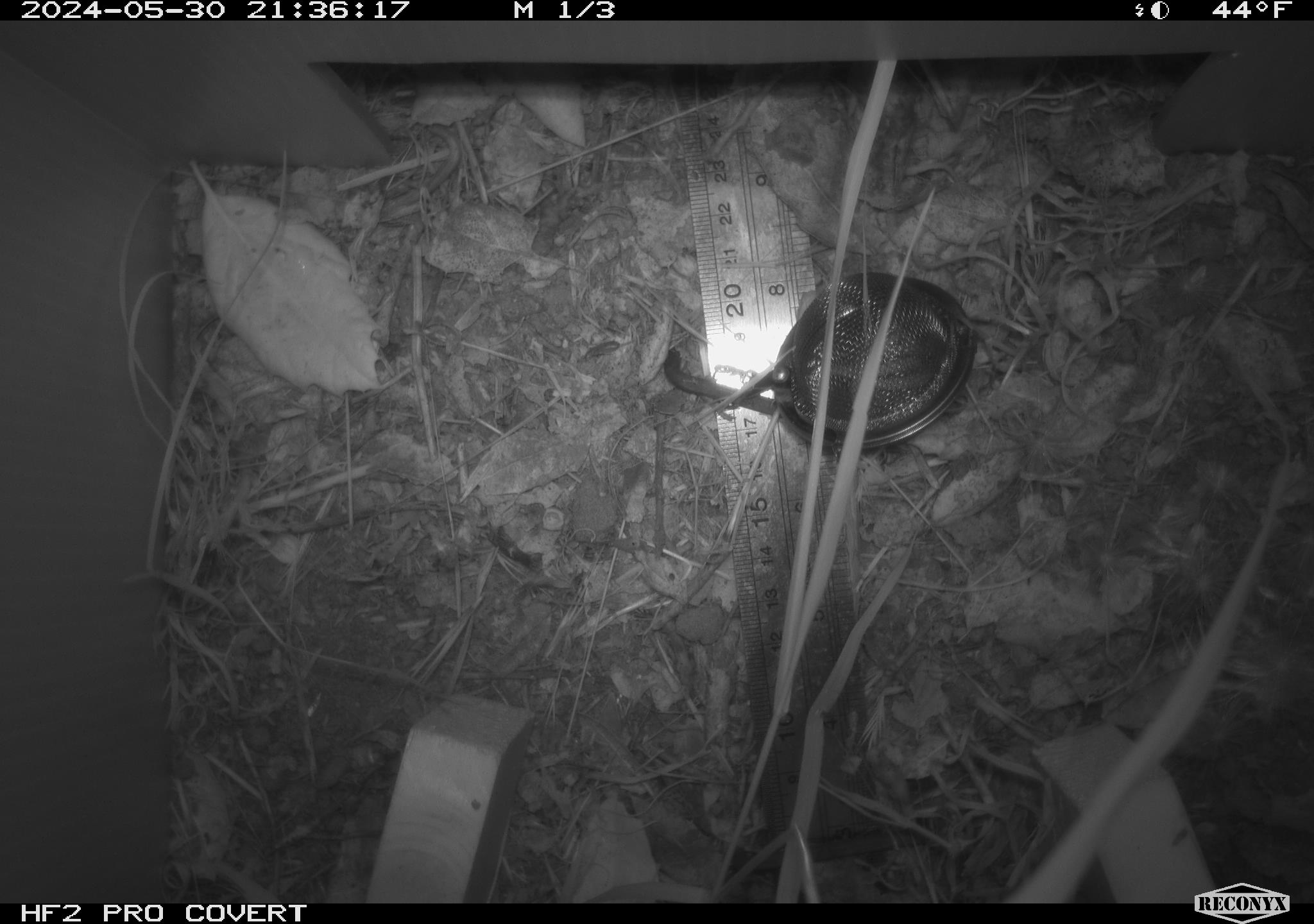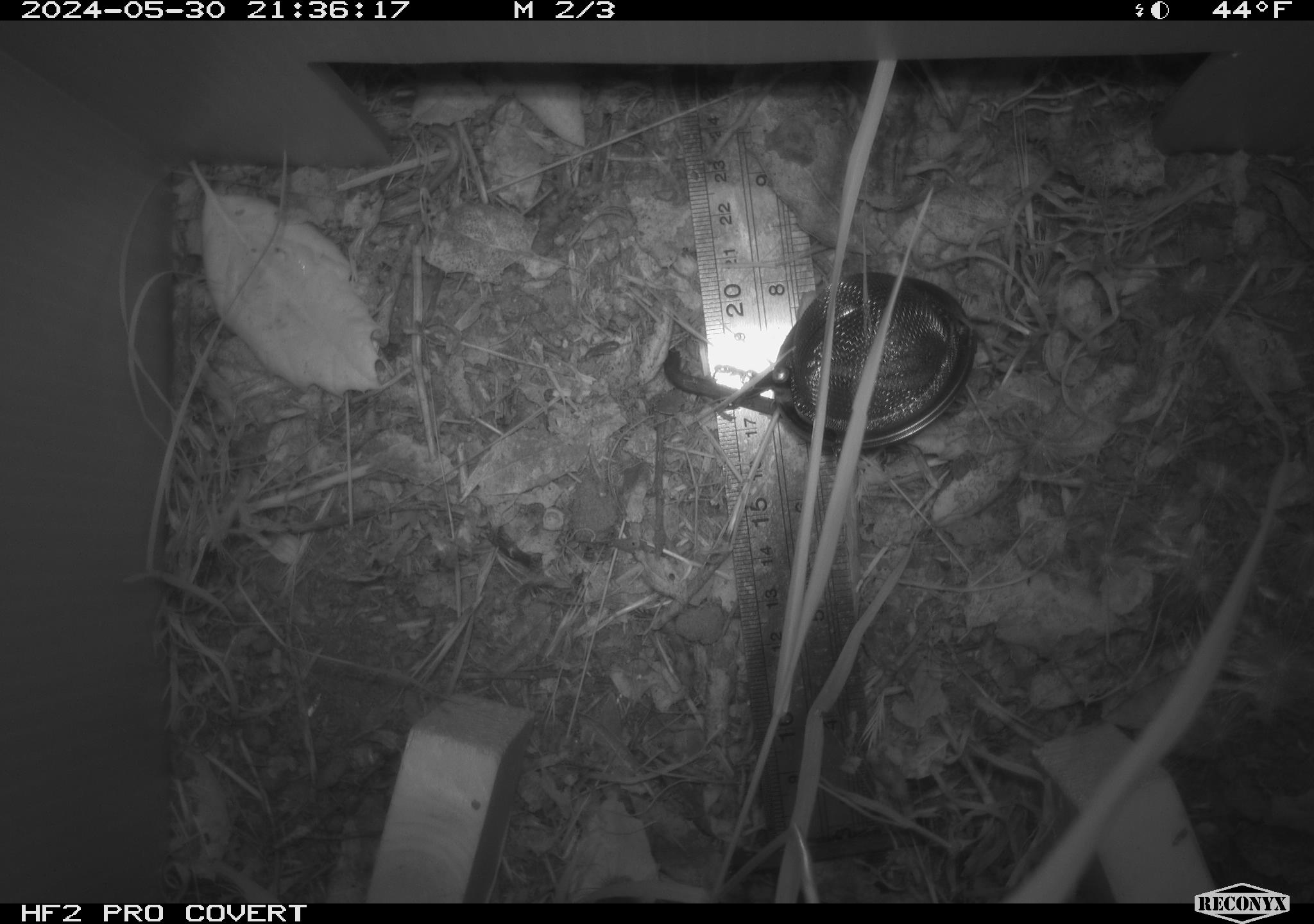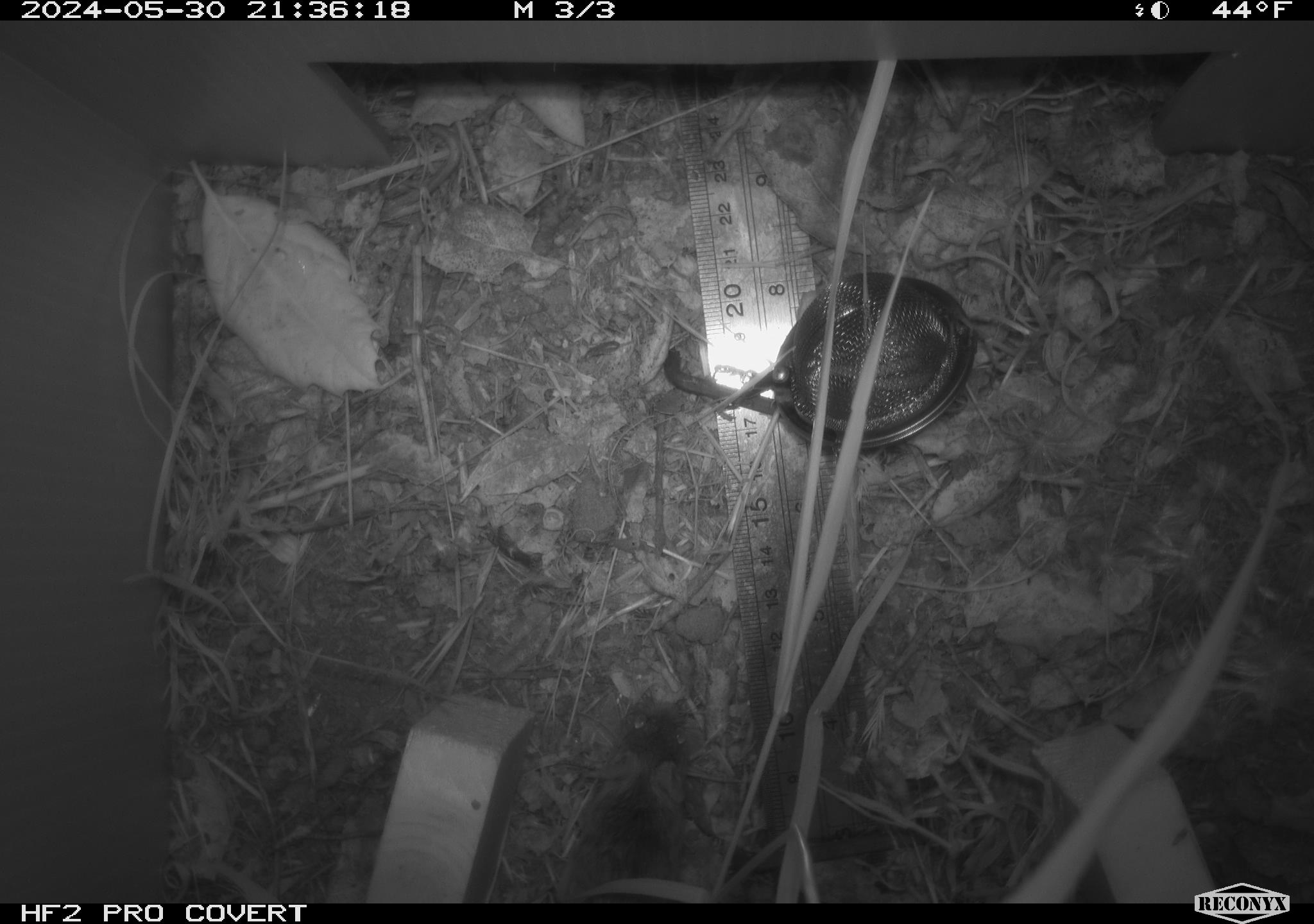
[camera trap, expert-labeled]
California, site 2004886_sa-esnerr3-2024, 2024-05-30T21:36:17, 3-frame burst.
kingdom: Animalia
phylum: Chordata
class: Mammalia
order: Rodentia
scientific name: Rodentia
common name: rodent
Rodent (Rodentia).